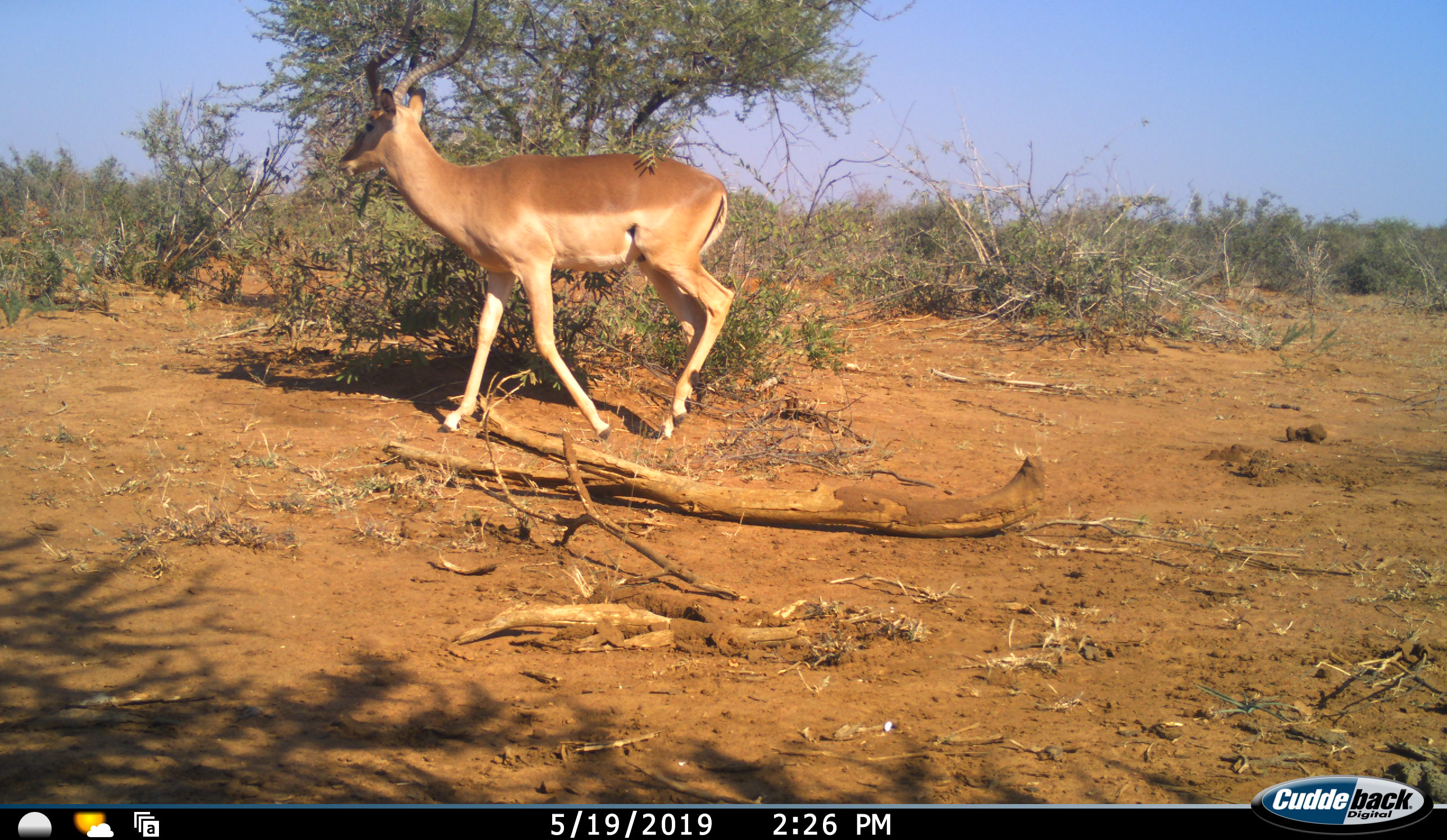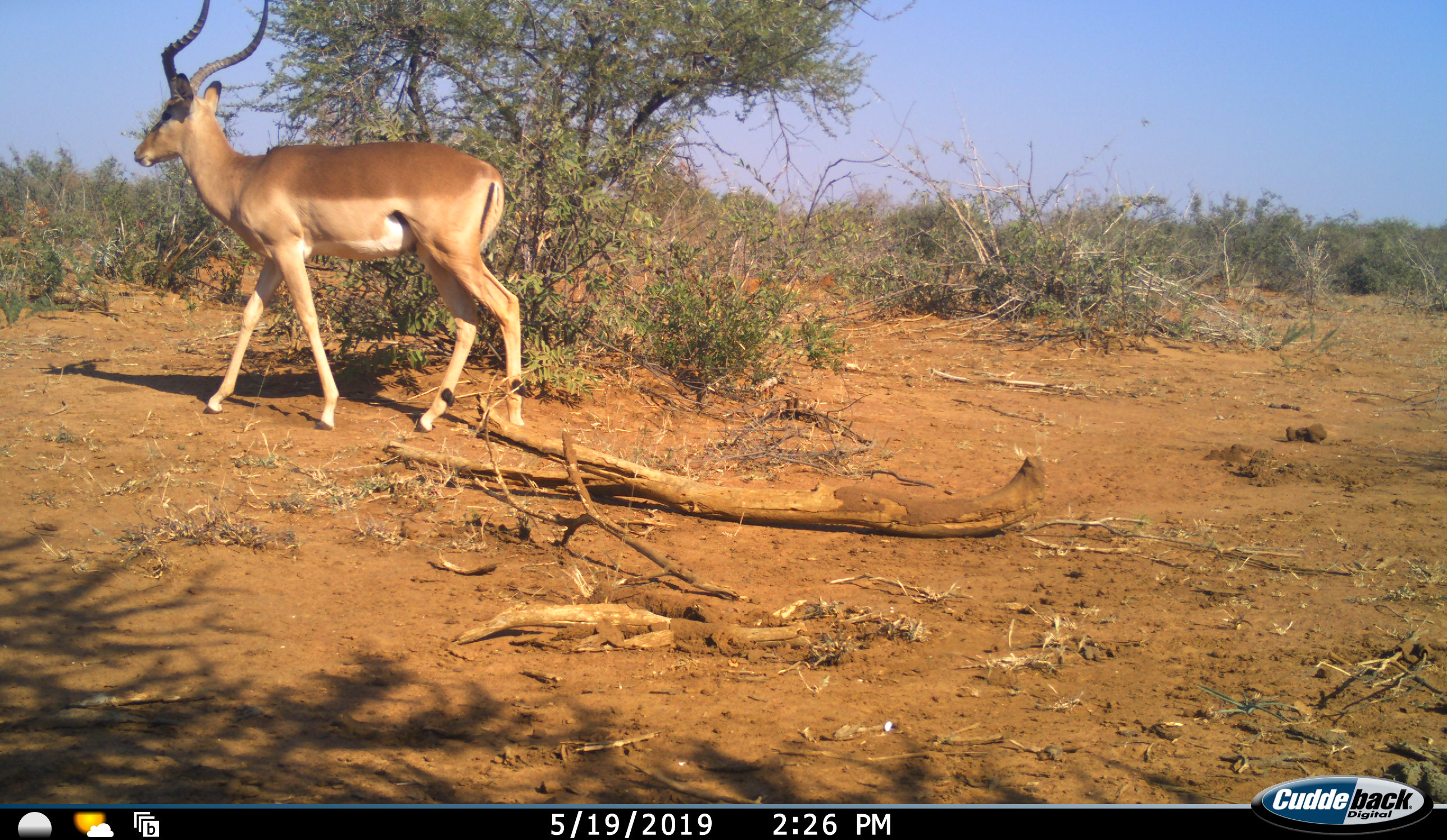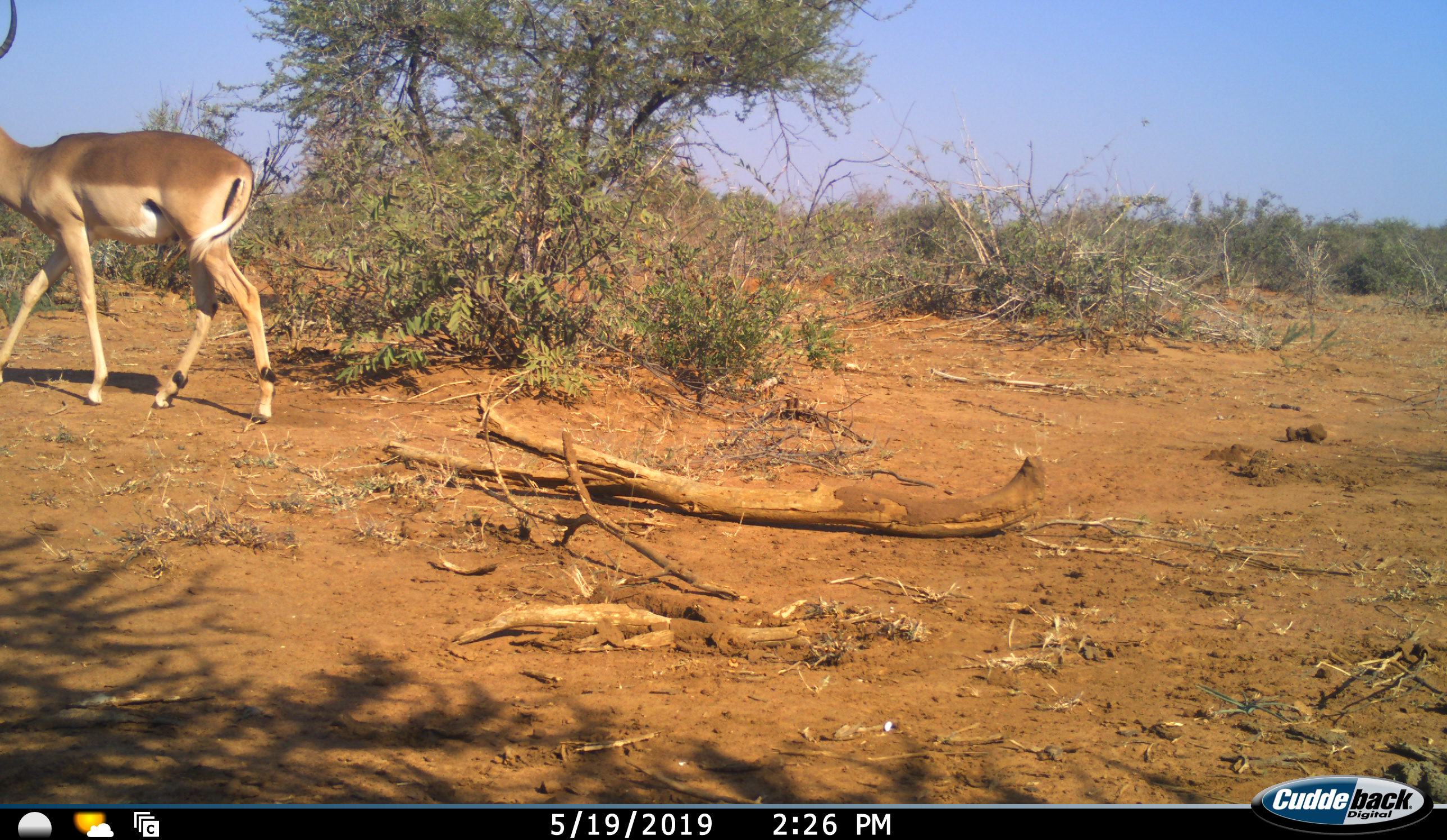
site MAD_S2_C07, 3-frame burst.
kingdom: Animalia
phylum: Chordata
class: Mammalia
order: Artiodactyla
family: Bovidae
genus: Aepyceros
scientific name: Aepyceros melampus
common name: impala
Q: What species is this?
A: Impala (Aepyceros melampus).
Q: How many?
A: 1.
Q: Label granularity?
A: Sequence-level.